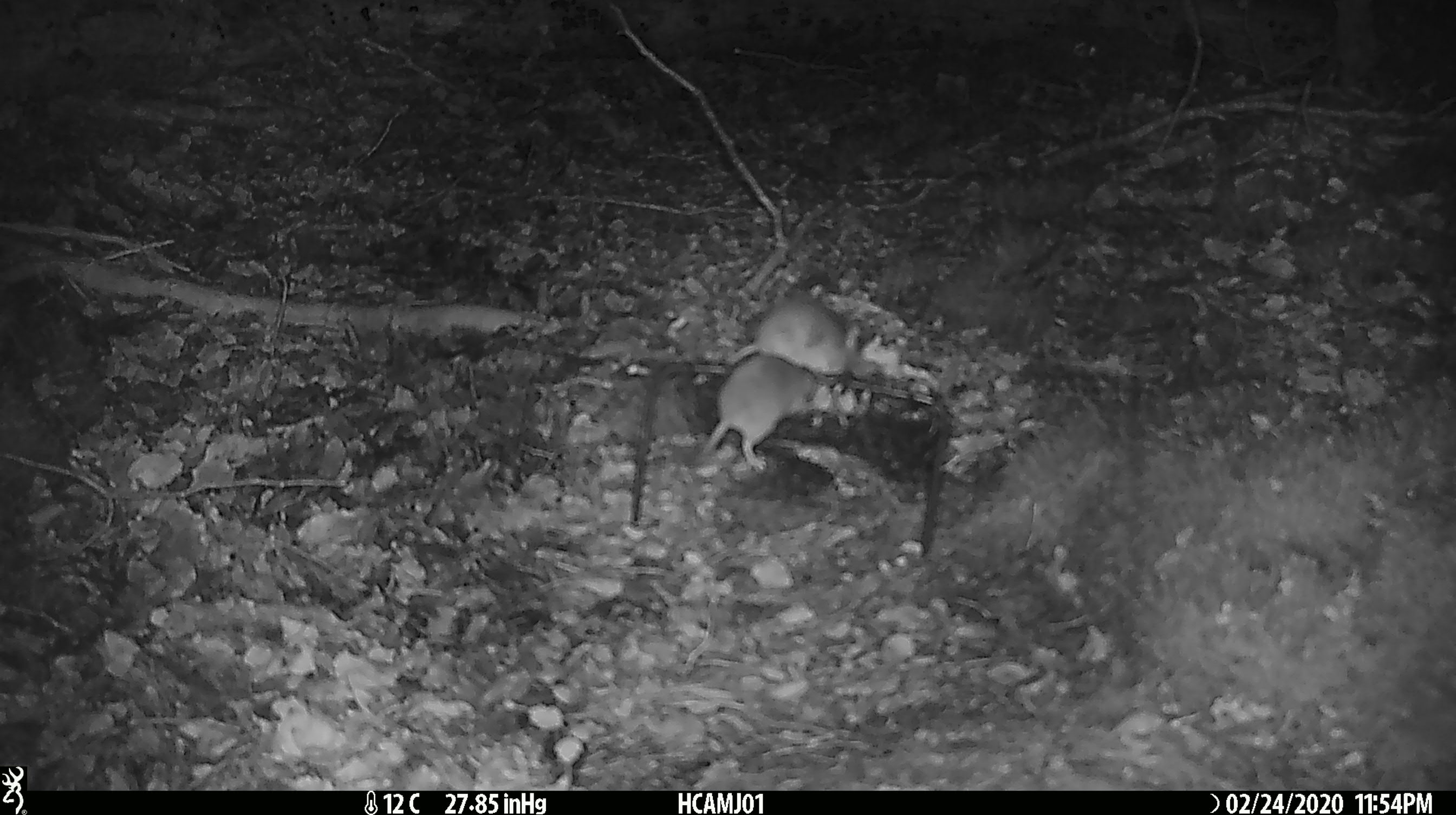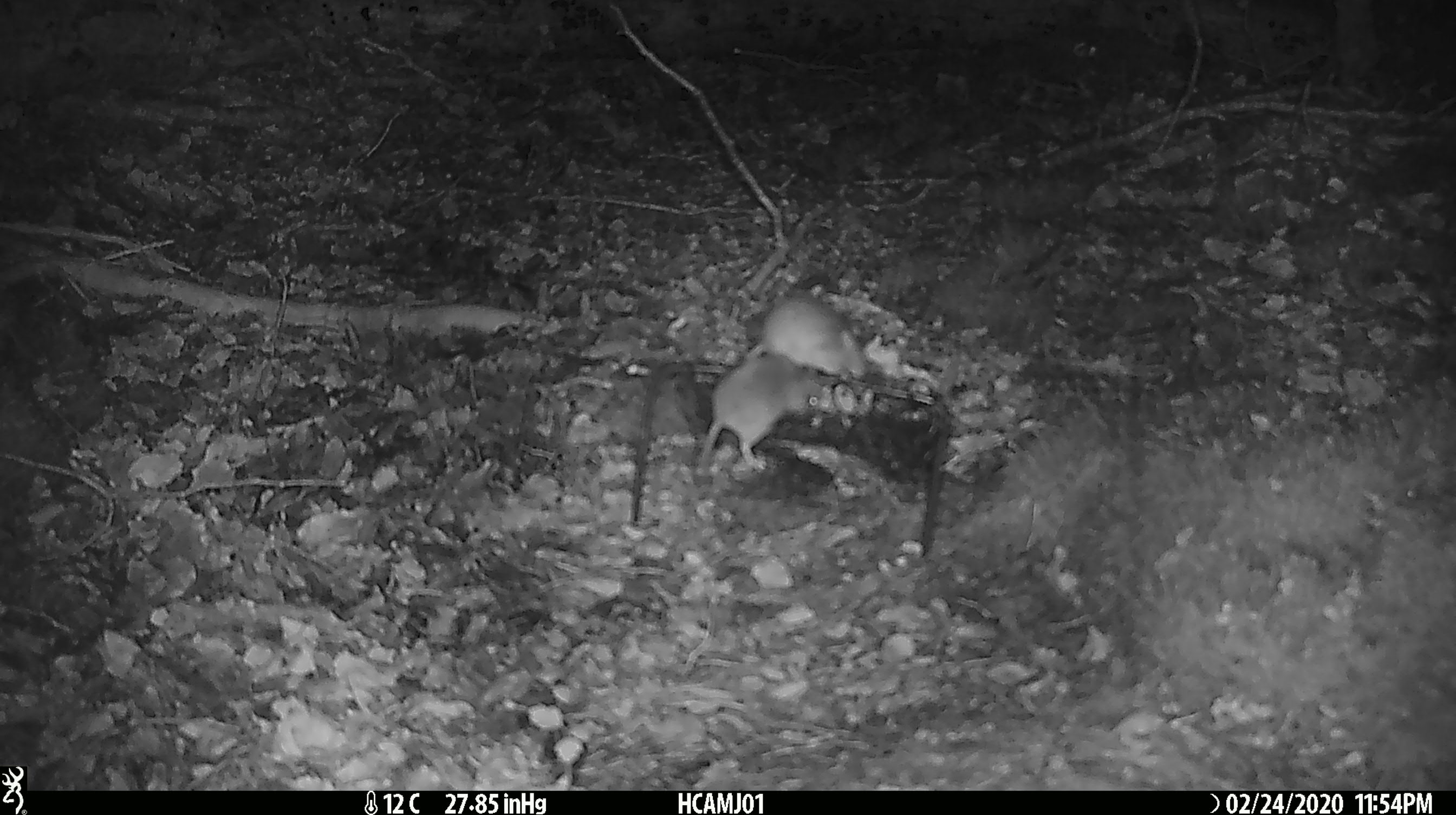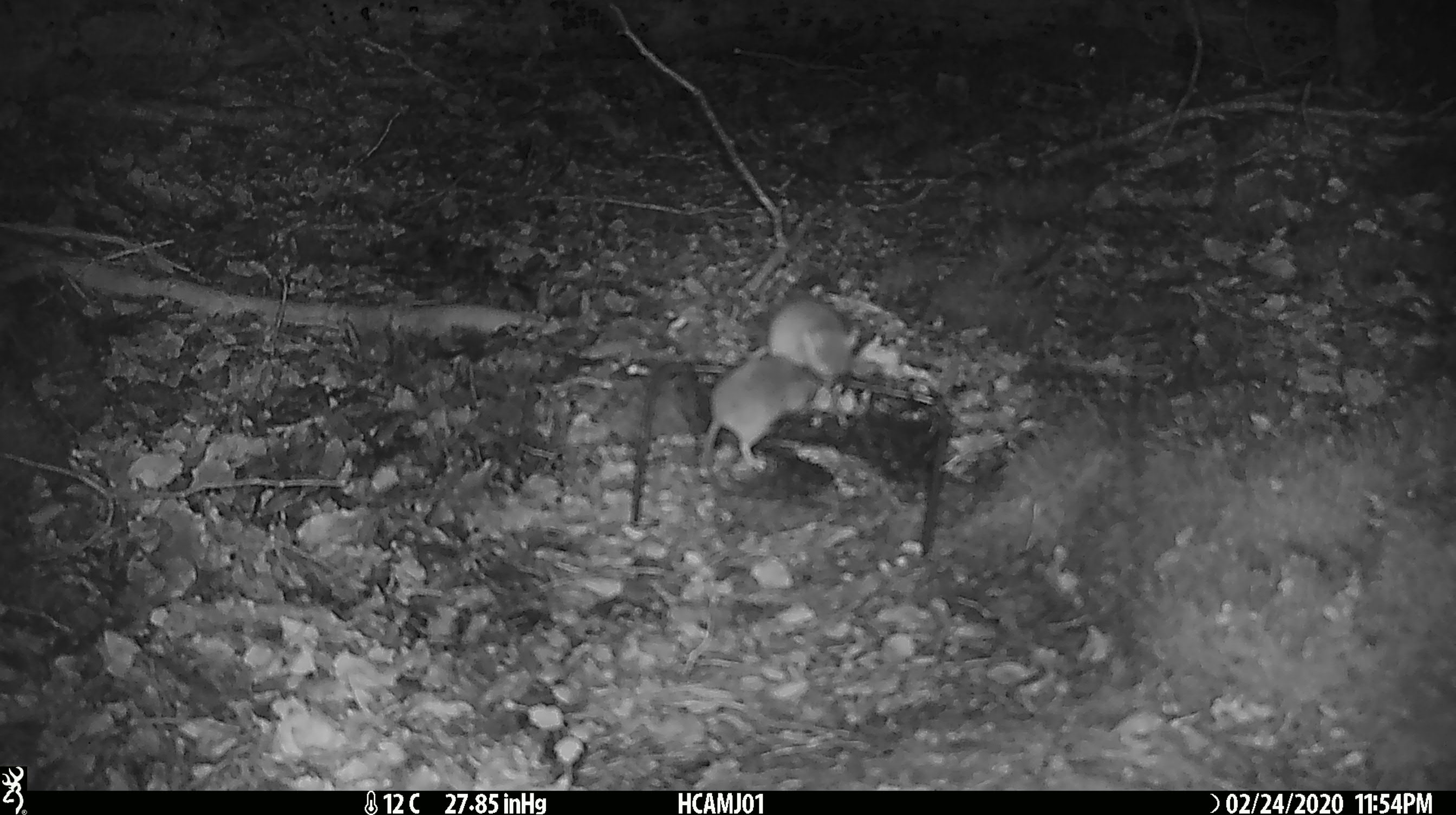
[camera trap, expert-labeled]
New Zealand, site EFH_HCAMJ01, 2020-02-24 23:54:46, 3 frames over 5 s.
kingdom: Animalia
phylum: Chordata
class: Mammalia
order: Rodentia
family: Muridae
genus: Mus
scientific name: Mus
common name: mouse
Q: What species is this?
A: Mouse (Mus).